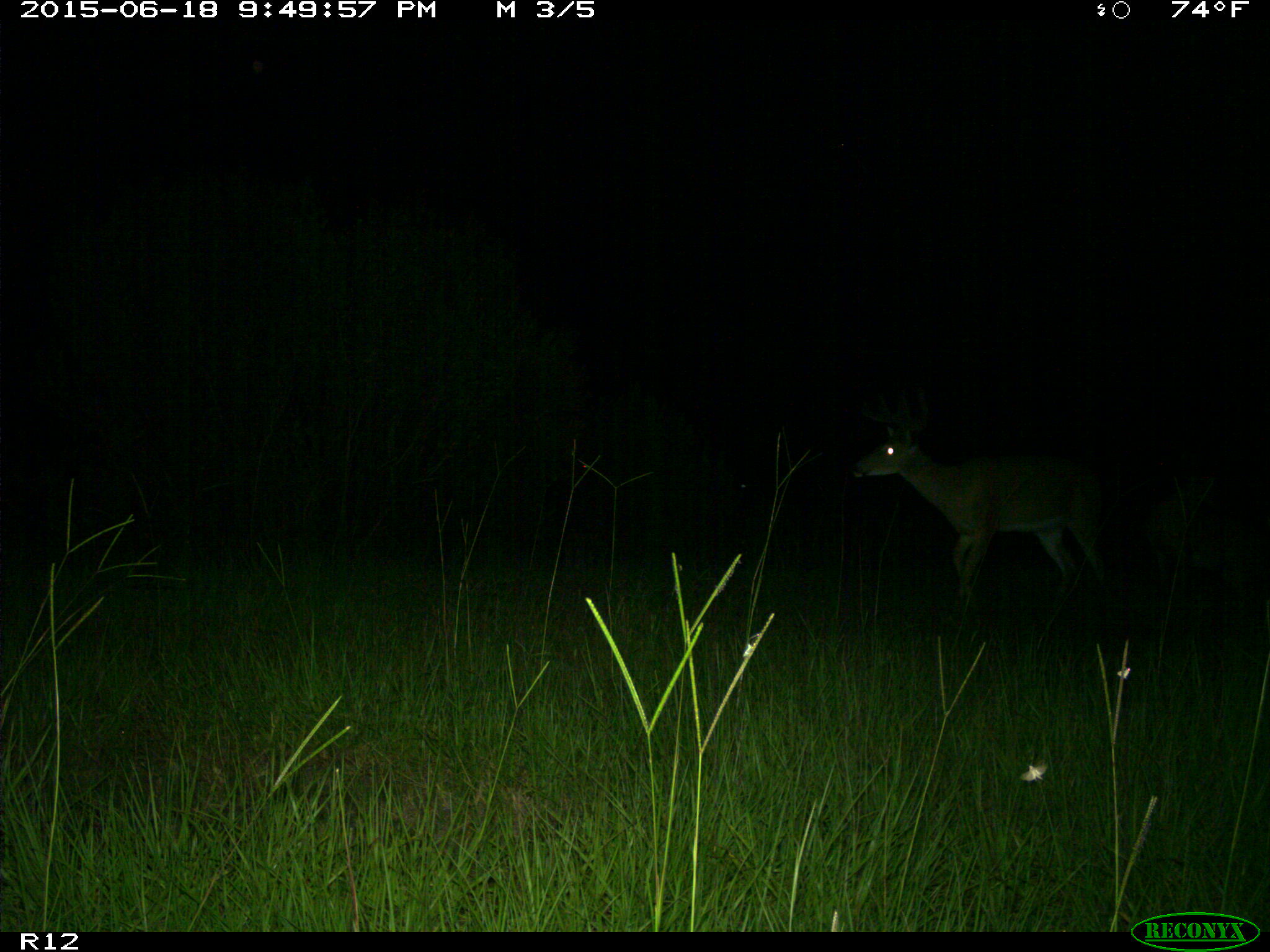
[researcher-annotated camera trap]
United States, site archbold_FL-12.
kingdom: Animalia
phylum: Chordata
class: Mammalia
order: Artiodactyla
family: Cervidae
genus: Odocoileus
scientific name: Odocoileus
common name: deer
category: unidentified deer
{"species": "unidentified deer (deer) (Odocoileus)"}